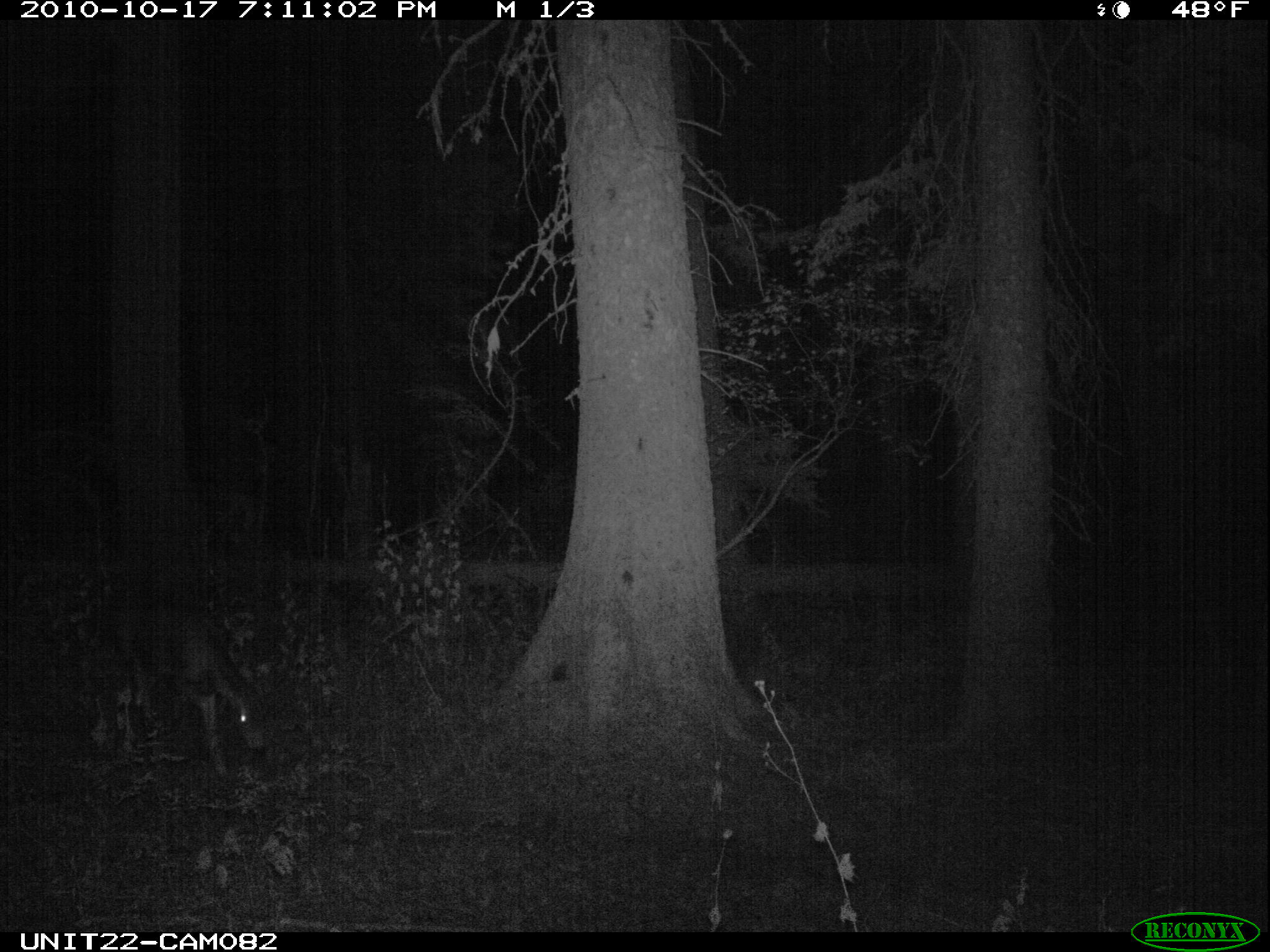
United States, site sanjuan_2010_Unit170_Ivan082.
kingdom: Animalia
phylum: Chordata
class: Mammalia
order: Artiodactyla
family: Cervidae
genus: Odocoileus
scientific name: Odocoileus hemionus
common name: mule deer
Odocoileus hemionus (mule deer).